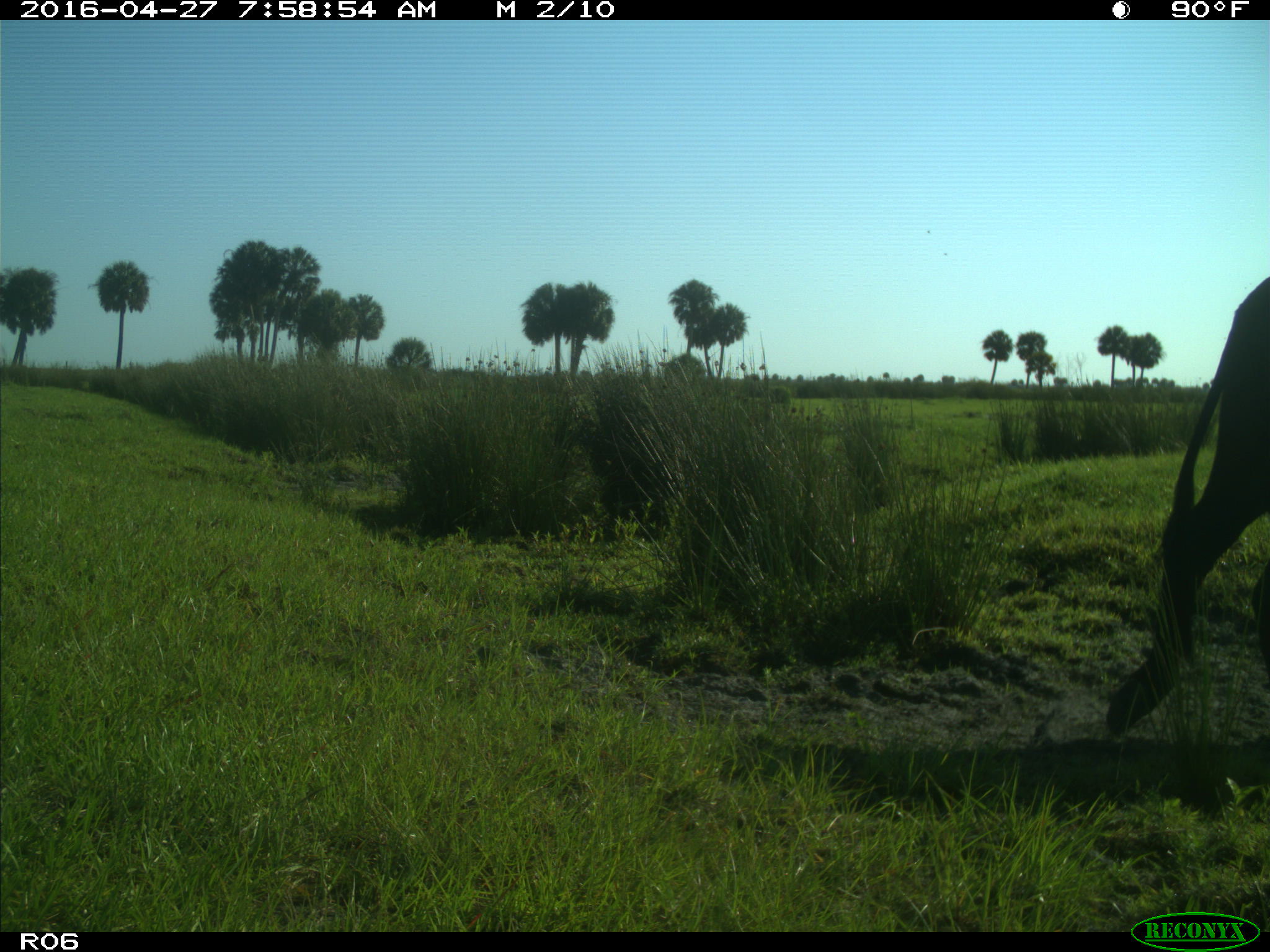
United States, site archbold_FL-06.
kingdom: Animalia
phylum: Chordata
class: Mammalia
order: Artiodactyla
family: Bovidae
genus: Bos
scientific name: Bos taurus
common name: domestic cow